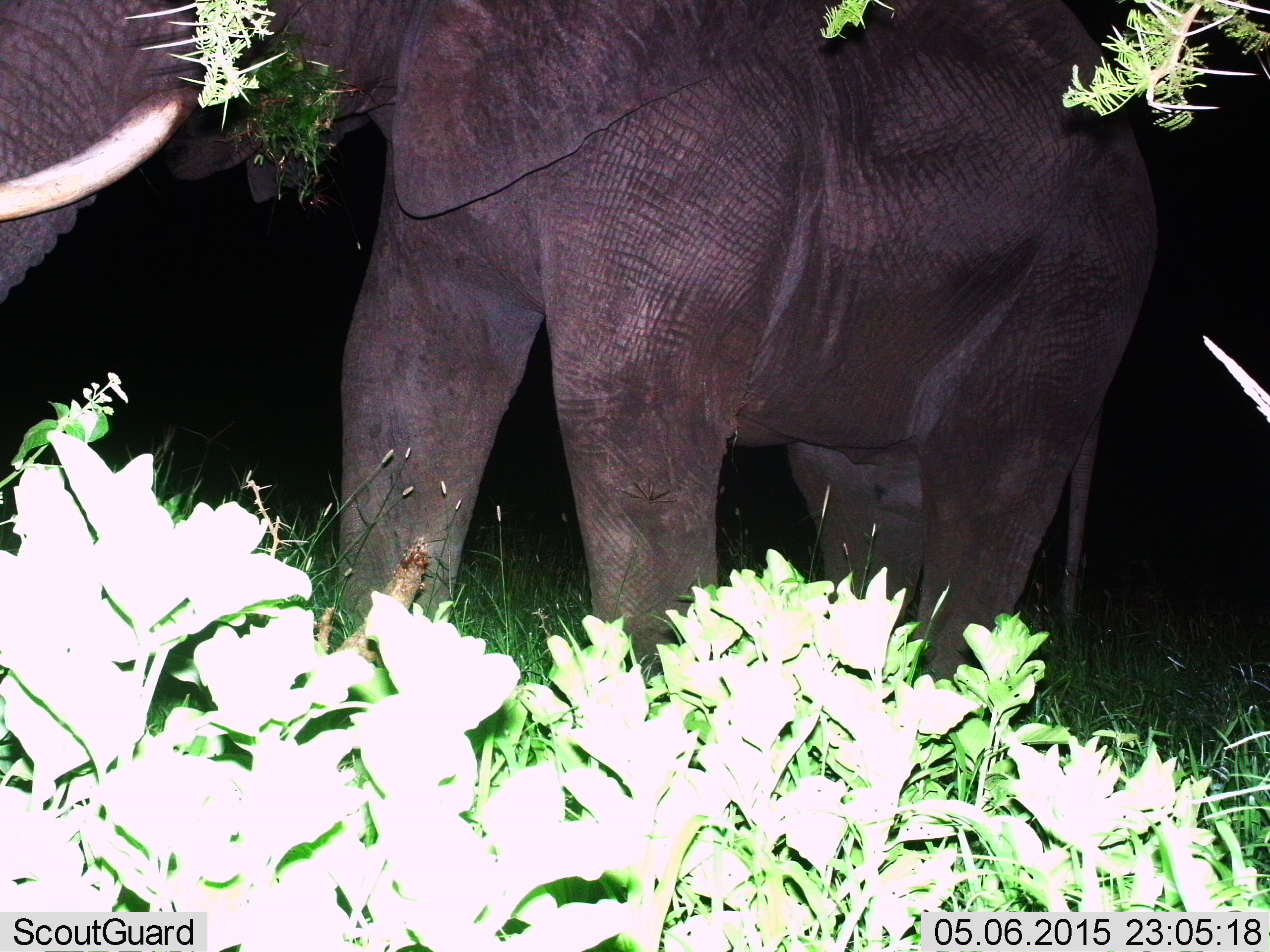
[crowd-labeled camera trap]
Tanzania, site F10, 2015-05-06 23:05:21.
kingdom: Animalia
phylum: Chordata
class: Mammalia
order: Proboscidea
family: Elephantidae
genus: Loxodonta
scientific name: Loxodonta africana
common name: african bush elephant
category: elephant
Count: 1.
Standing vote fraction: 80%.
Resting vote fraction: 0%.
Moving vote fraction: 20%.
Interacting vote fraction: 0%.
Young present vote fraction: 0%.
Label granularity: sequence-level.